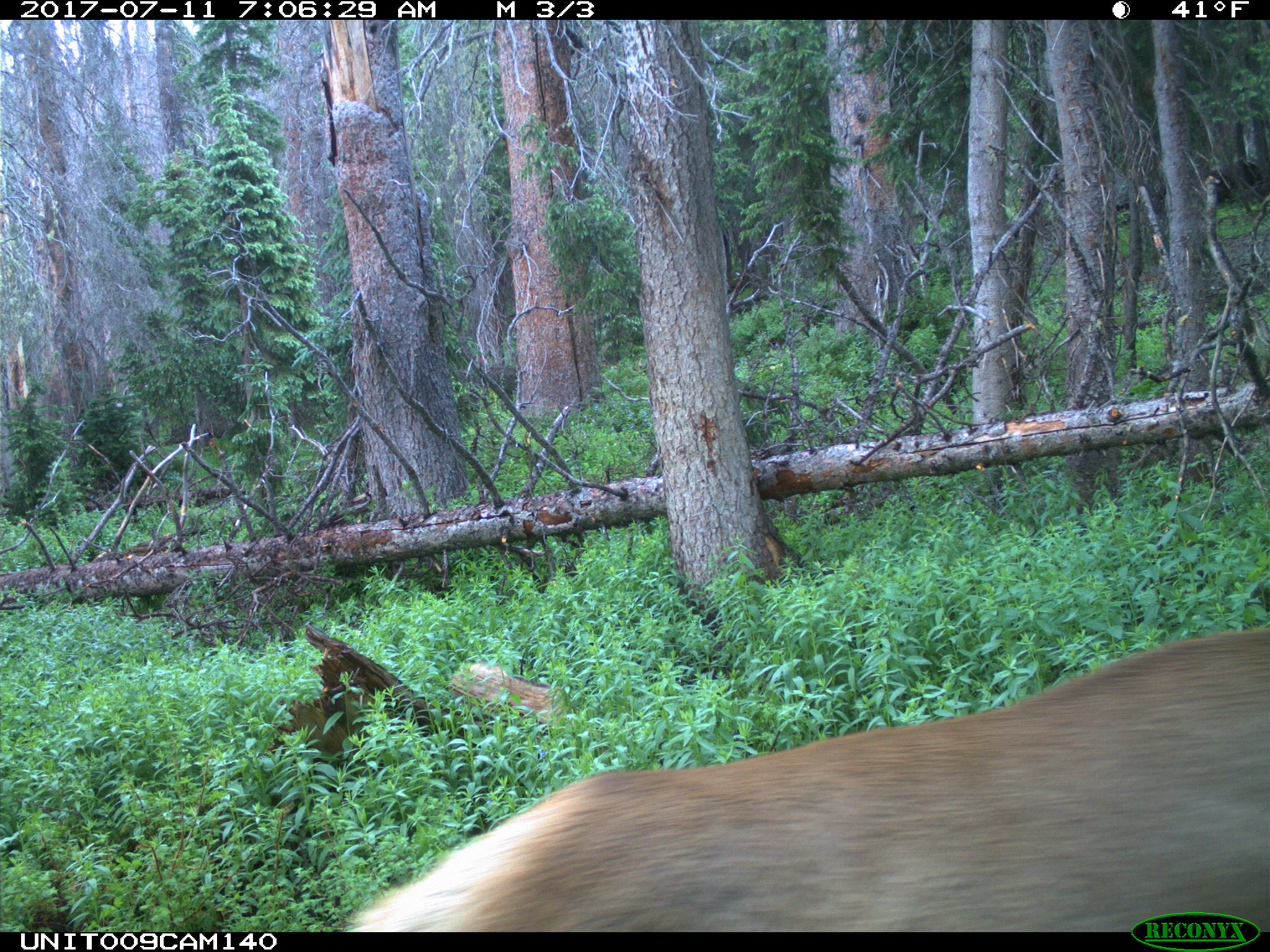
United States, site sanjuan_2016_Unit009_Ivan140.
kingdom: Animalia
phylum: Chordata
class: Mammalia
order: Artiodactyla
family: Cervidae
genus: Cervus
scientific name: Cervus elaphus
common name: red deer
Cervus elaphus (red deer).